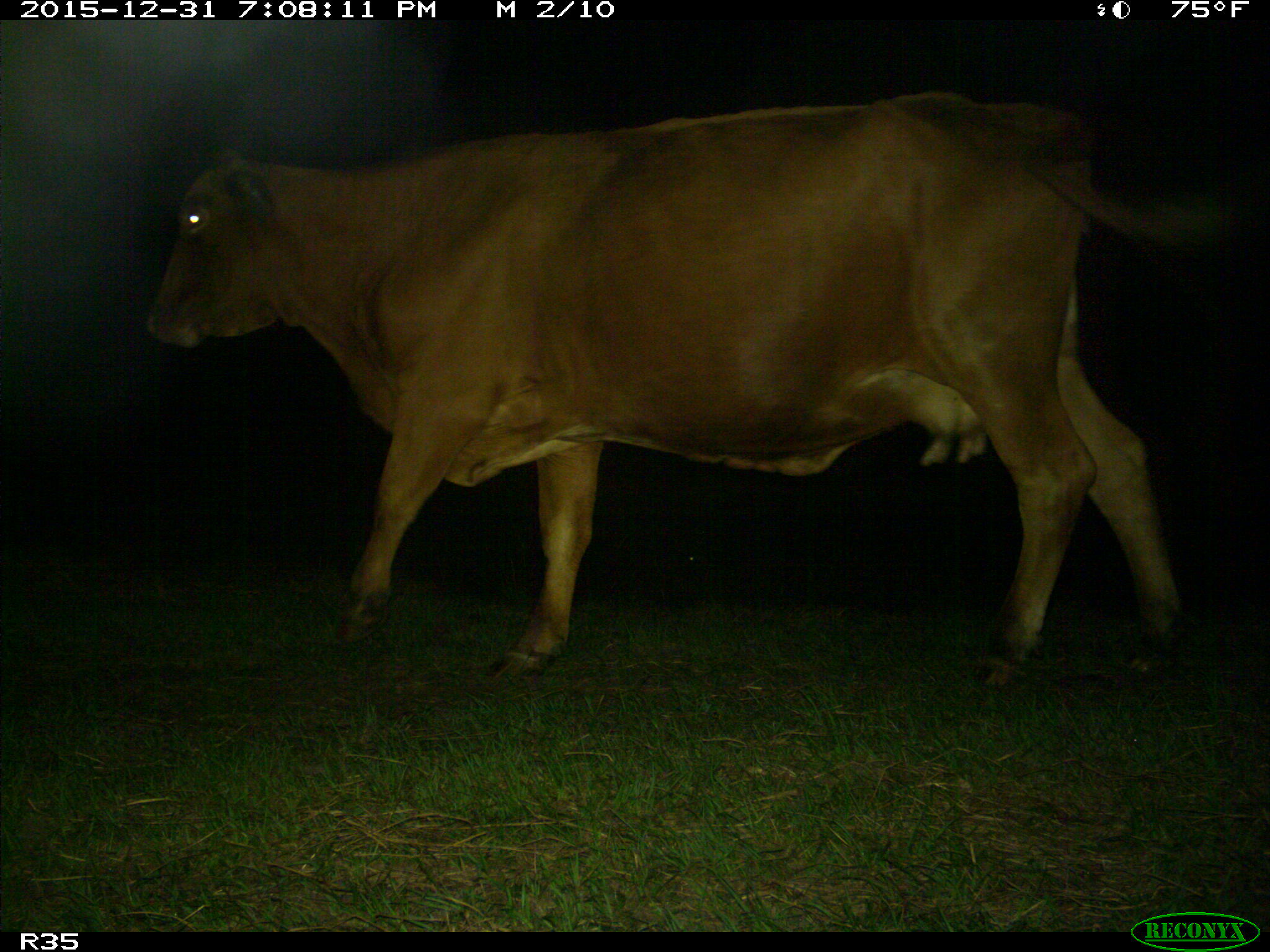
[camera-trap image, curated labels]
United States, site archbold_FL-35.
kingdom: Animalia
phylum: Chordata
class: Mammalia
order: Artiodactyla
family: Bovidae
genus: Bos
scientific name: Bos taurus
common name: domestic cow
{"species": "Bos taurus (domestic cow)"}